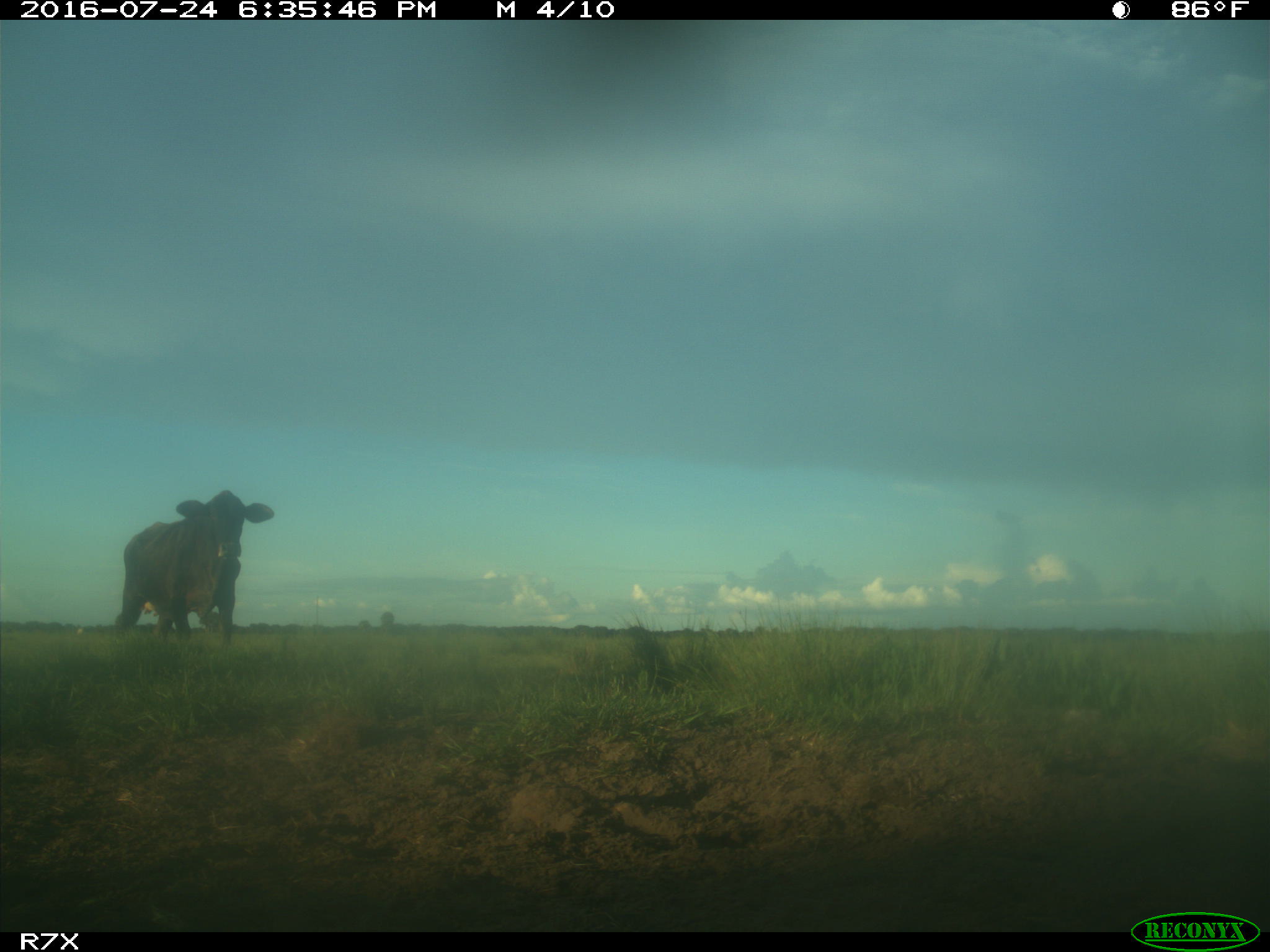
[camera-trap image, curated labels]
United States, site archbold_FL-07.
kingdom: Animalia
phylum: Chordata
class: Mammalia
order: Artiodactyla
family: Bovidae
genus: Bos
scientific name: Bos taurus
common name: domestic cow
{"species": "Bos taurus (domestic cow)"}